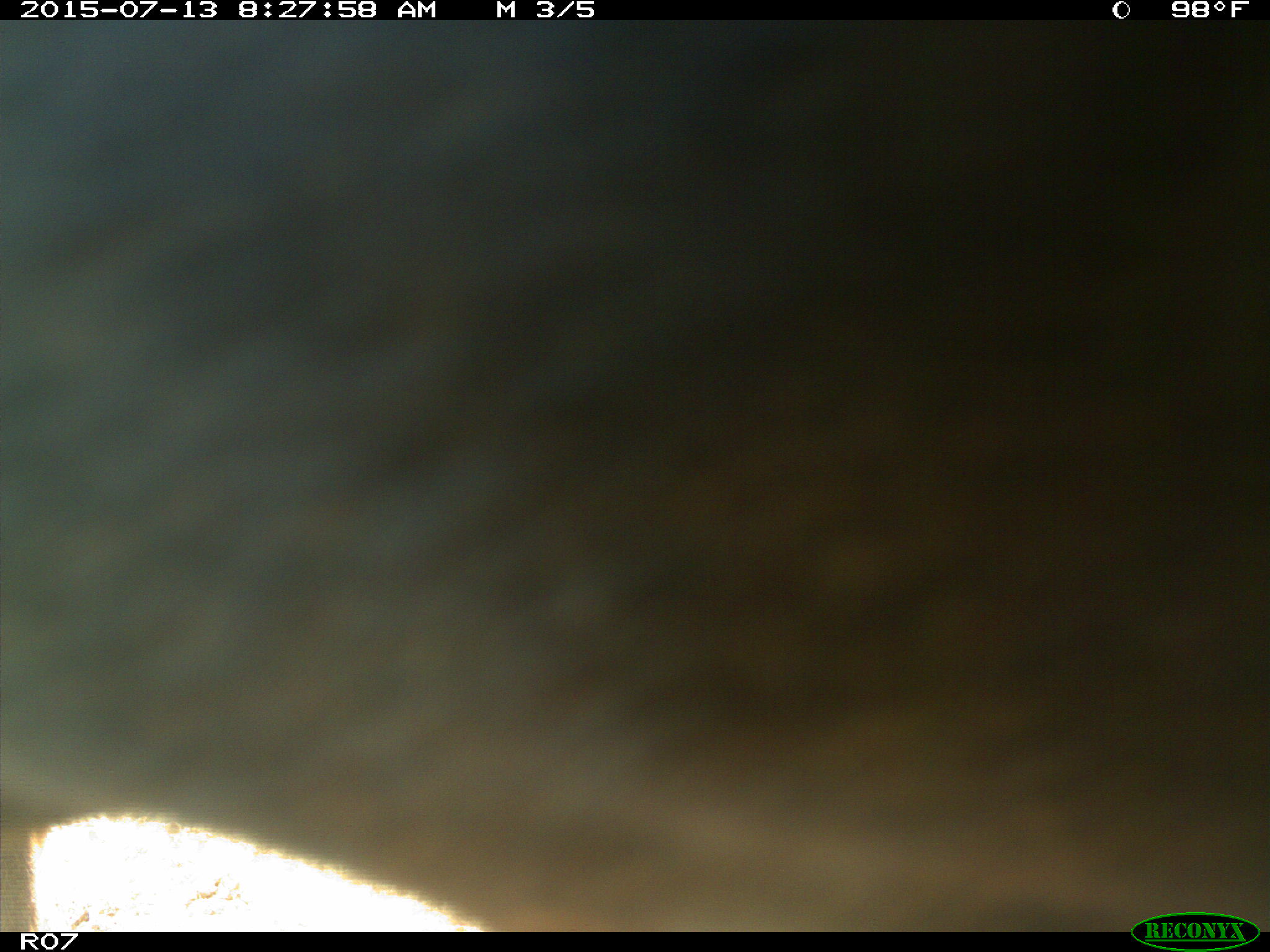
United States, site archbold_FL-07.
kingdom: Animalia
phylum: Chordata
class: Mammalia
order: Artiodactyla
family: Bovidae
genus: Bos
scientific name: Bos taurus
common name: domestic cow